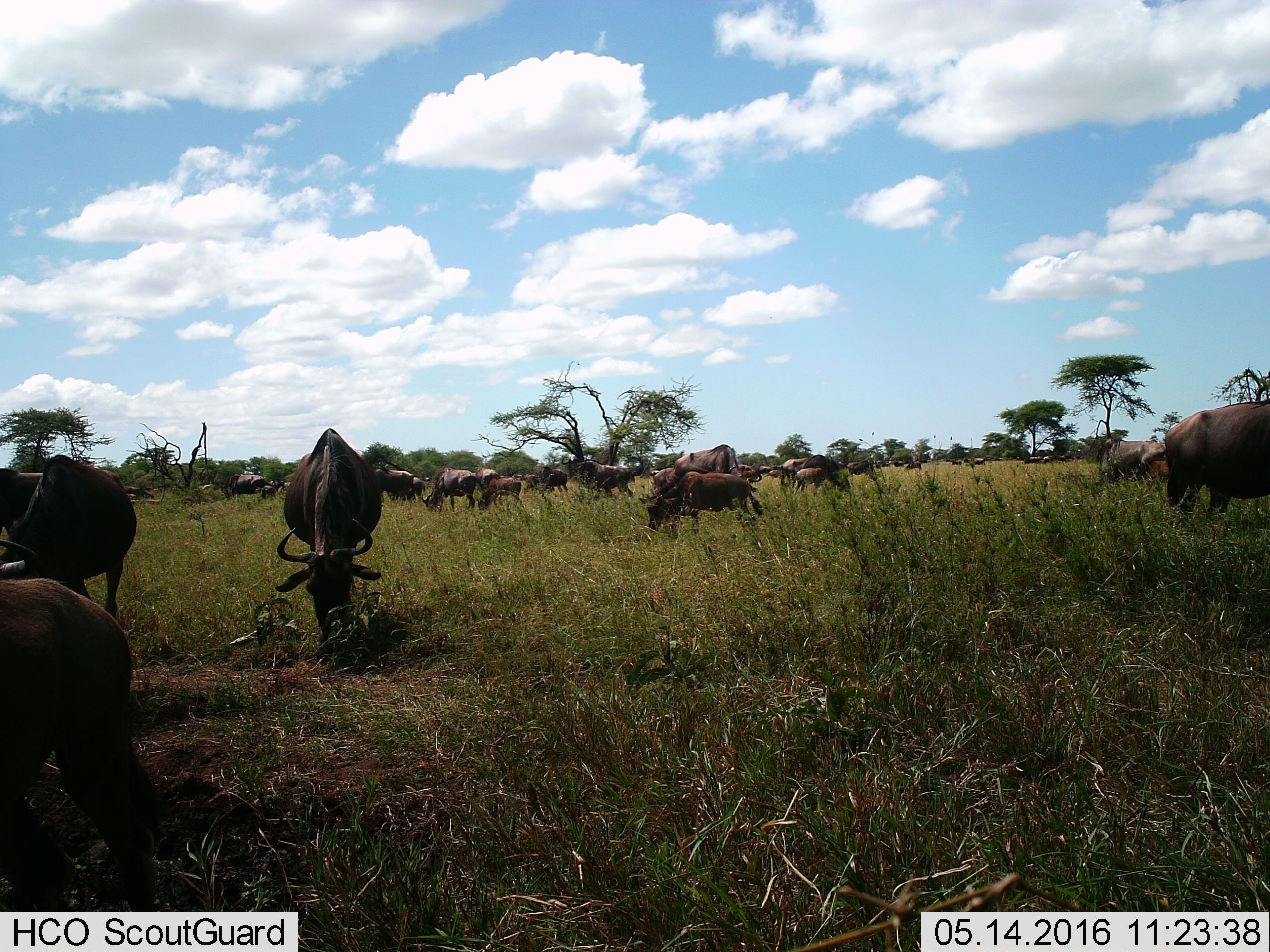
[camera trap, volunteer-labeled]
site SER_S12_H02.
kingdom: Animalia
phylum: Chordata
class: Mammalia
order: Artiodactyla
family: Bovidae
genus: Connochaetes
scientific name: Connochaetes taurinus taurinus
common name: blue wildebeest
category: wildebeestblue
Wildebeestblue (blue wildebeest) (Connochaetes taurinus taurinus), count 11-50. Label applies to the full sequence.